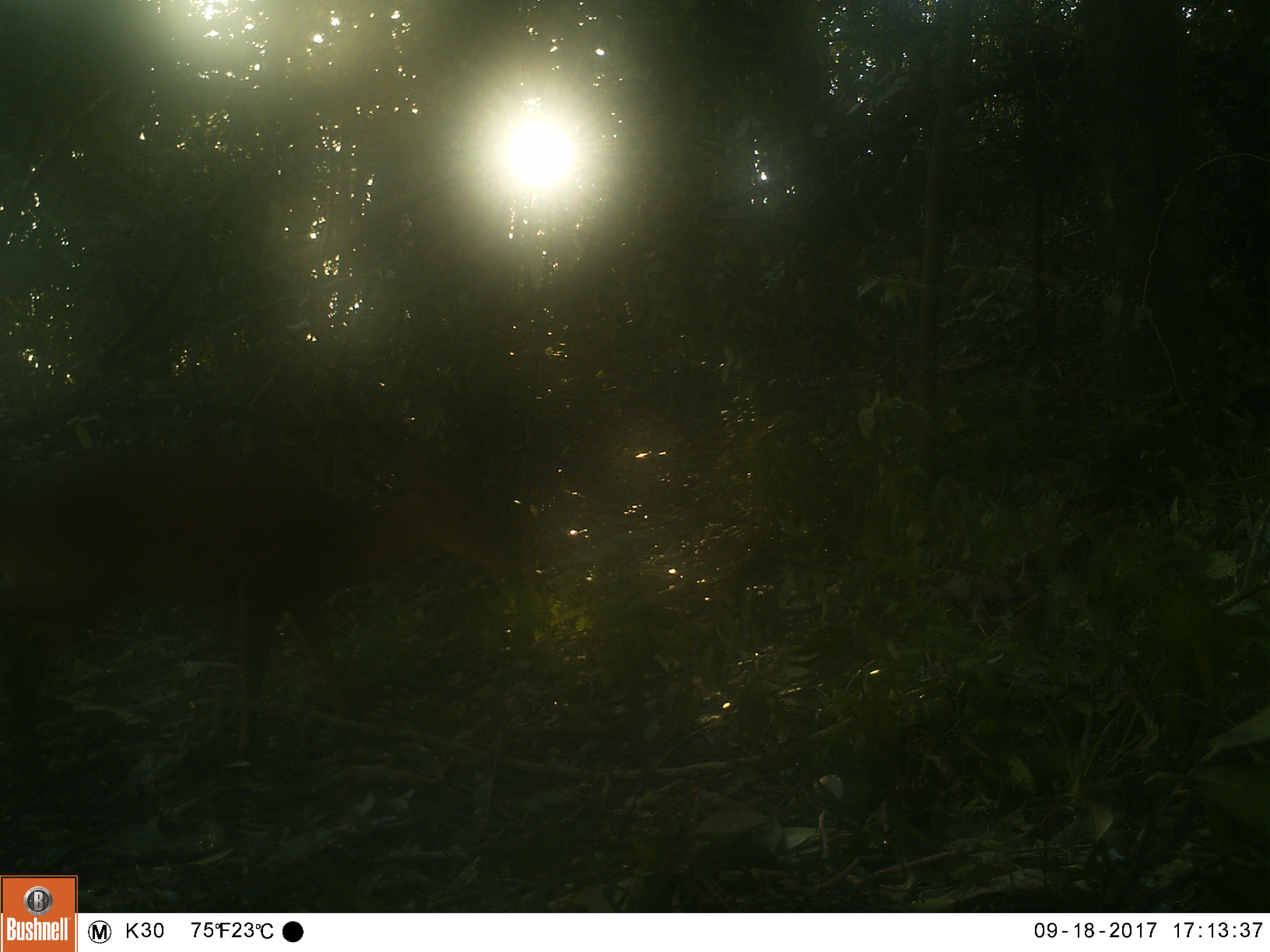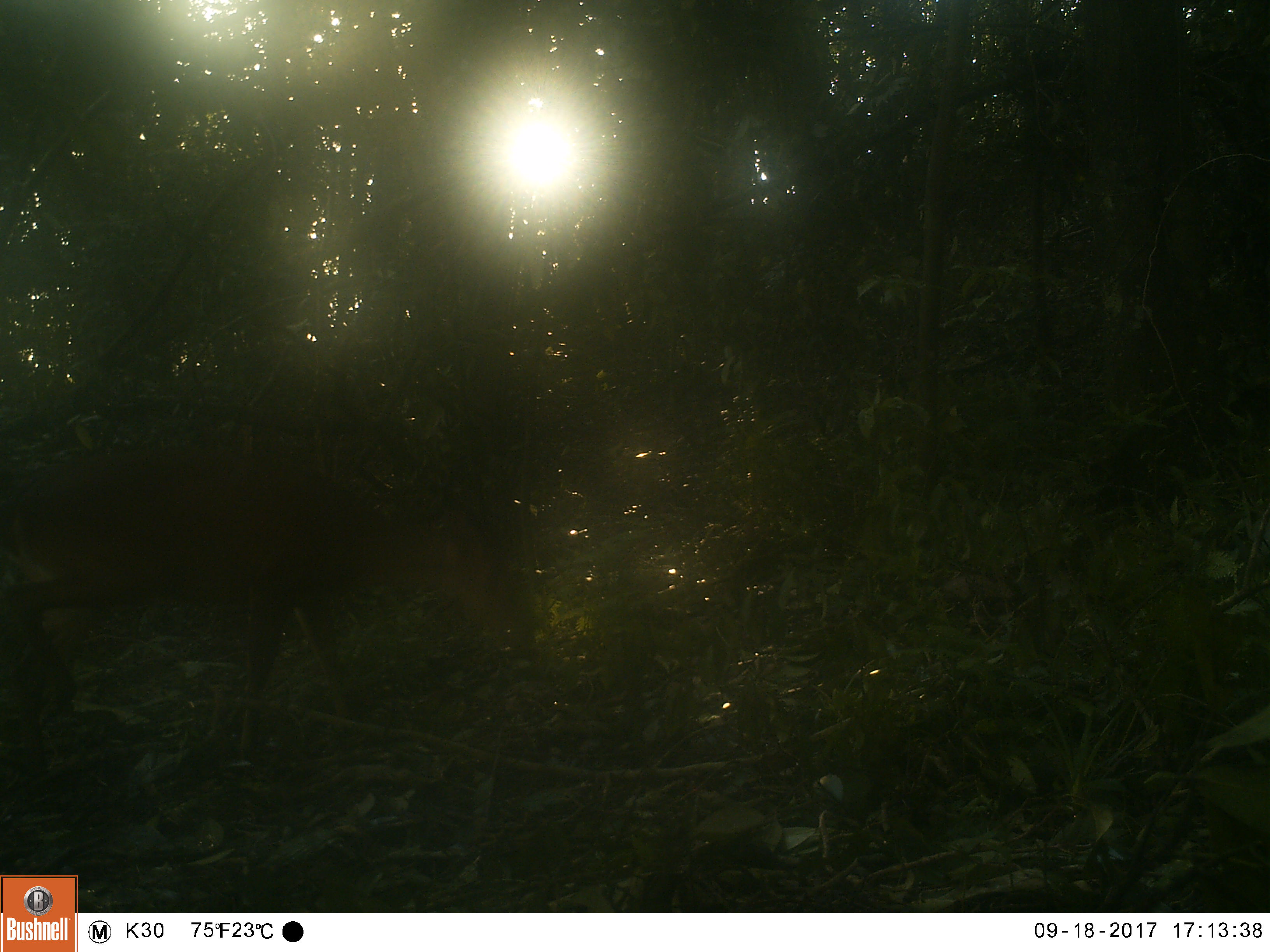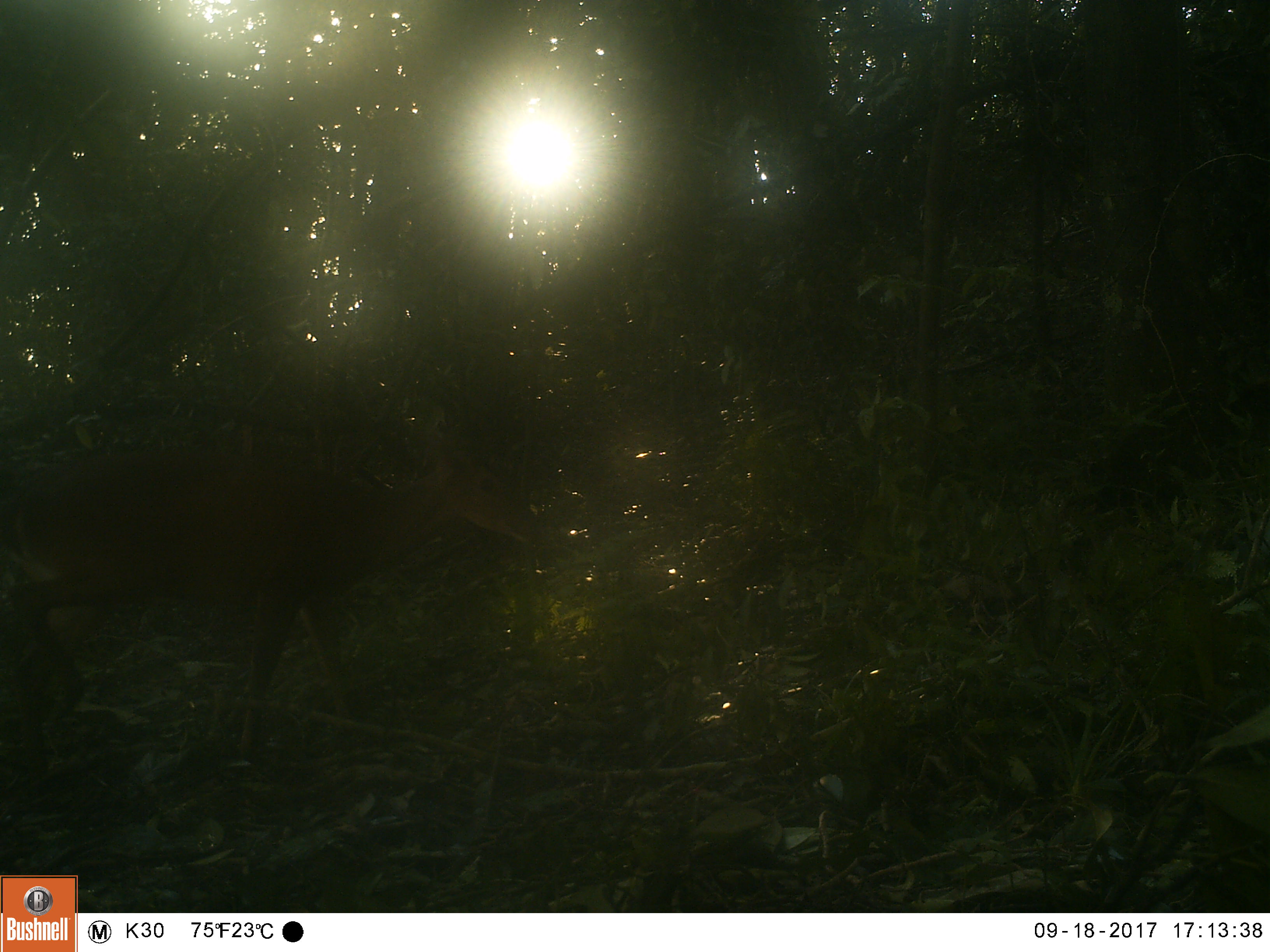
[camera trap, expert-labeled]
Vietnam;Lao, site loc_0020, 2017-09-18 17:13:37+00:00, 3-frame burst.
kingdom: Animalia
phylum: Chordata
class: Mammalia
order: Artiodactyla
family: Cervidae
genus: Muntiacus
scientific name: Muntiacus vuquangensis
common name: large-antlered muntjac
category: large antlered muntjac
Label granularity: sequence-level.